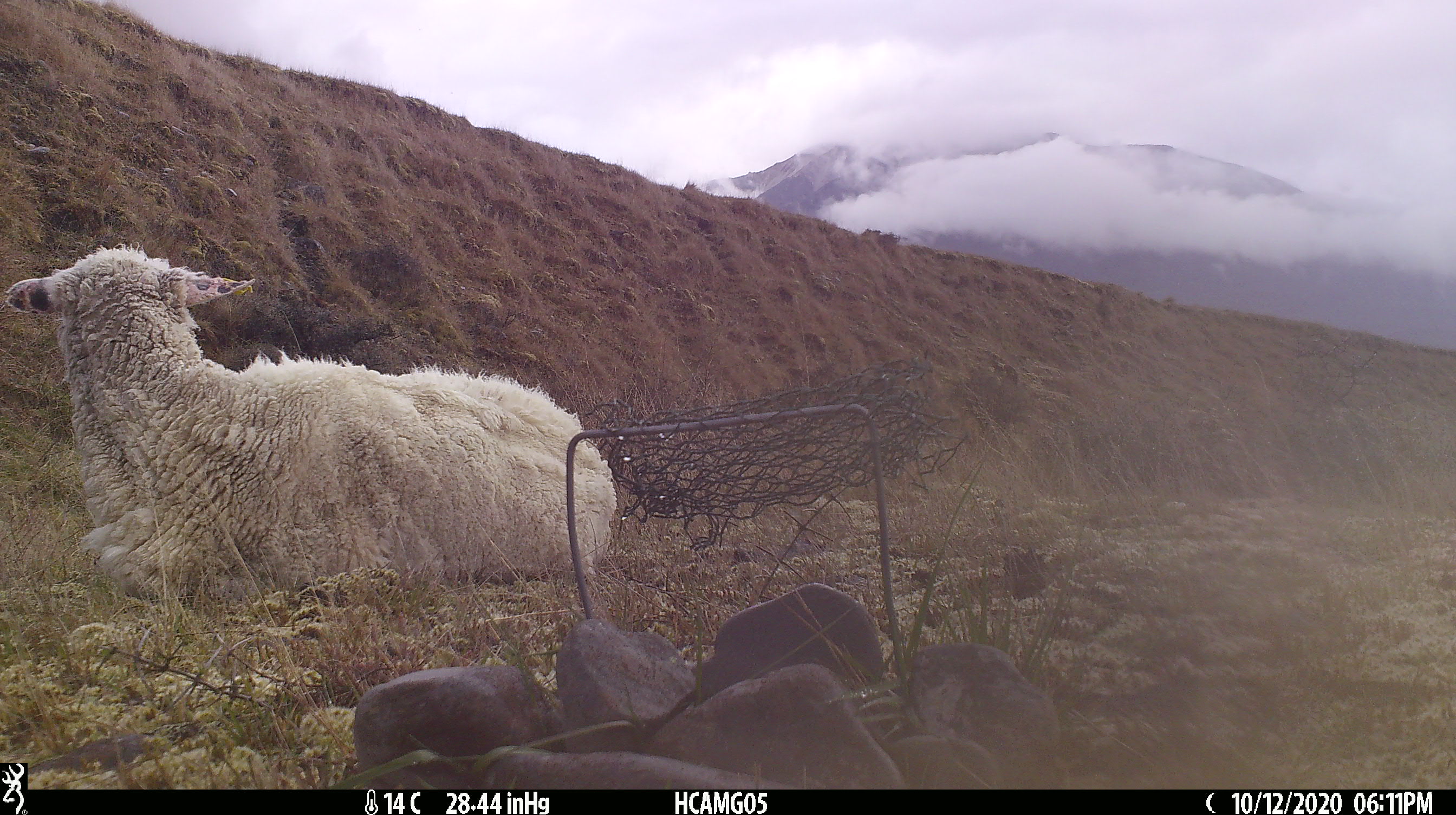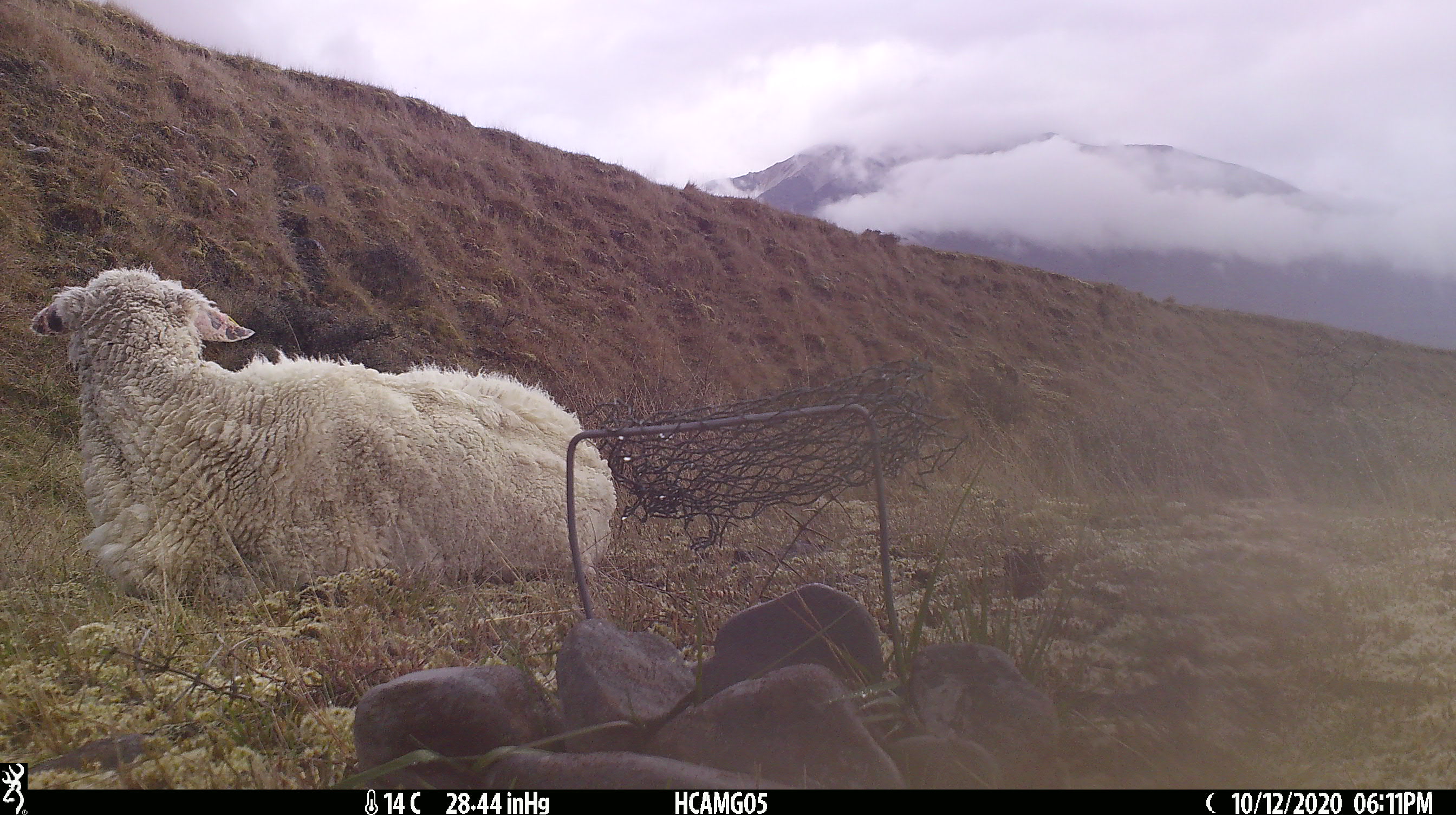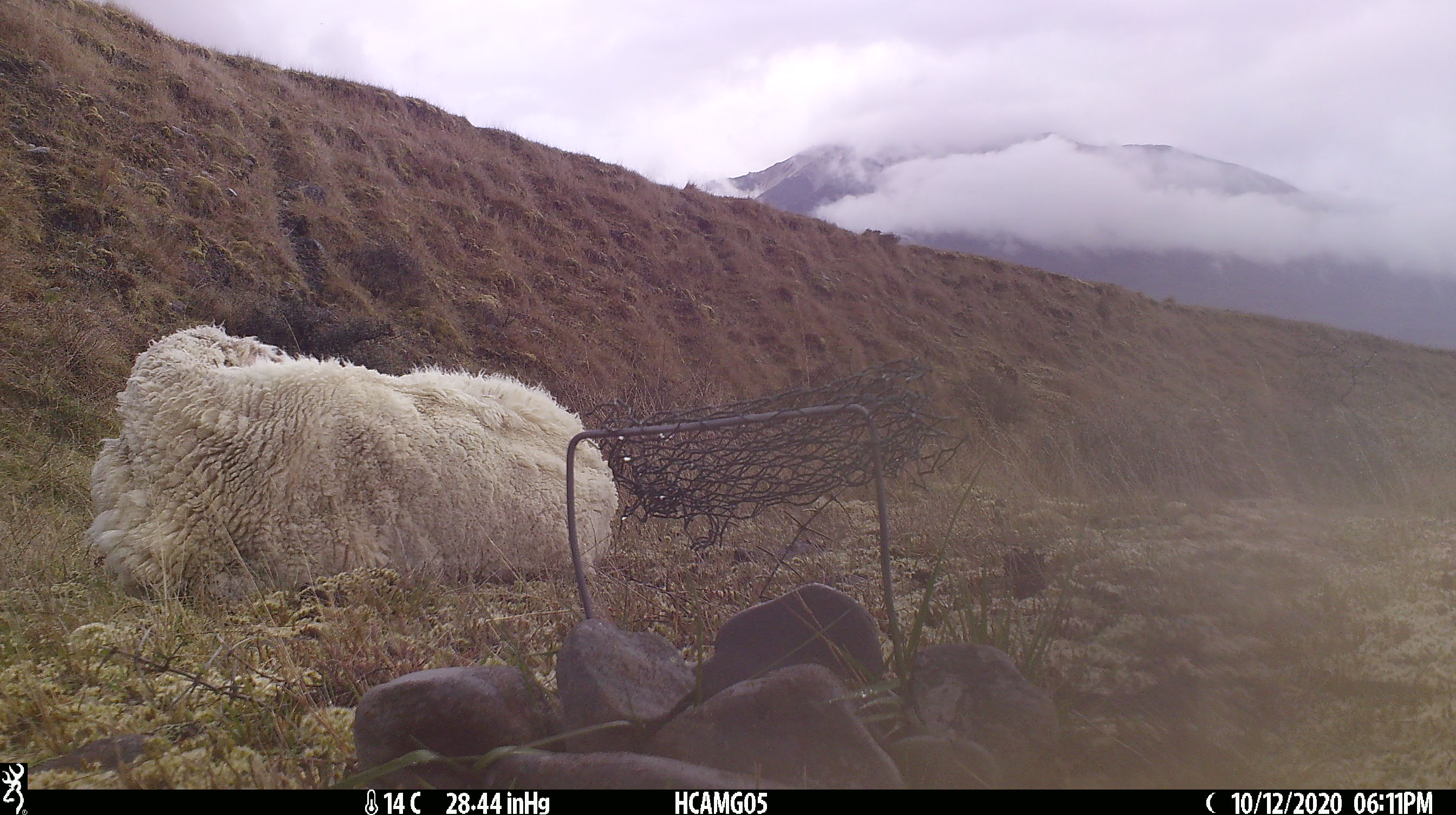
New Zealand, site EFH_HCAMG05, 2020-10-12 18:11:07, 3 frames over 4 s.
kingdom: Animalia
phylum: Chordata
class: Mammalia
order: Artiodactyla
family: Bovidae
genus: Ovis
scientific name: Ovis aries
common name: domestic sheep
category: sheep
Sheep (domestic sheep) (Ovis aries).